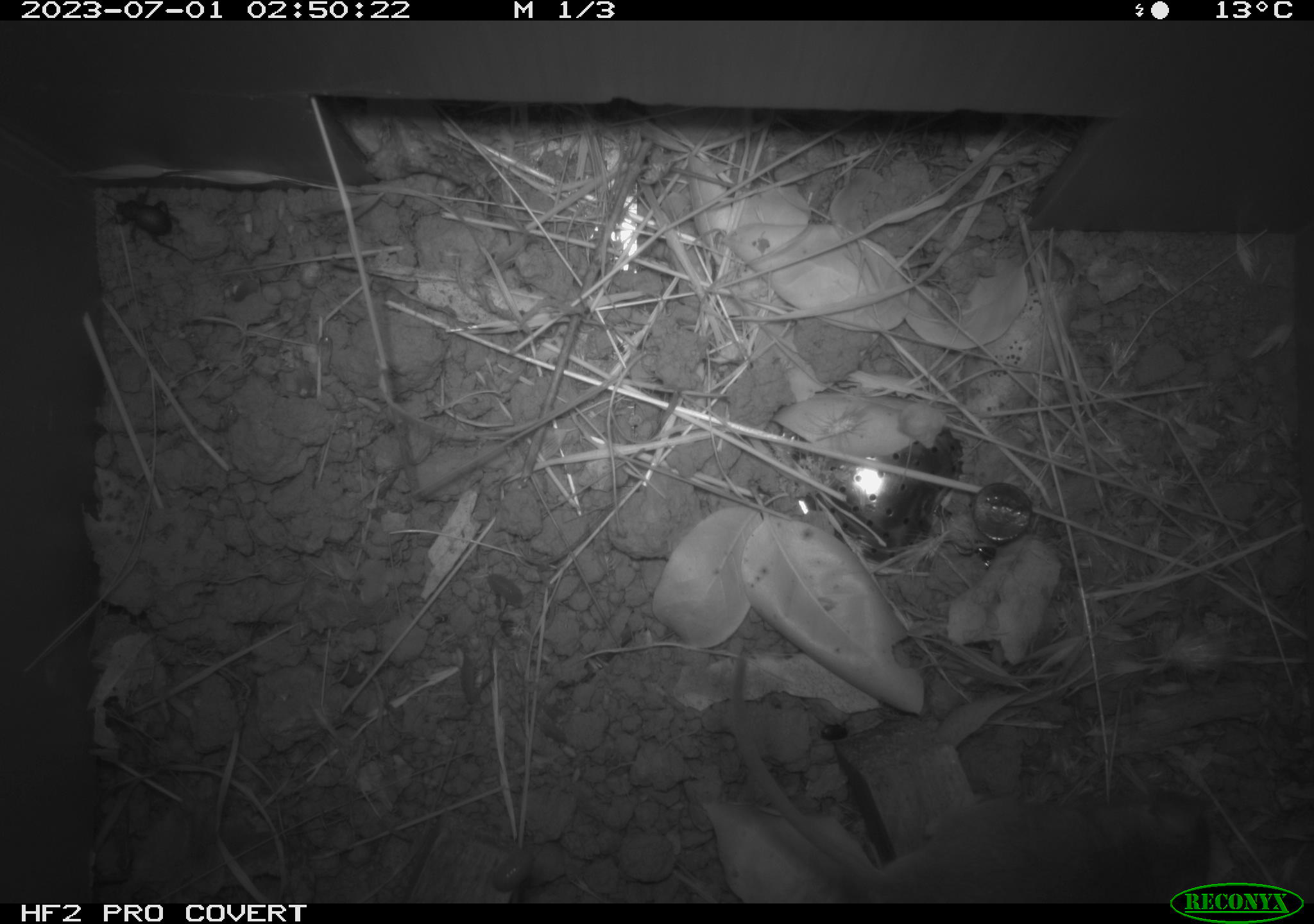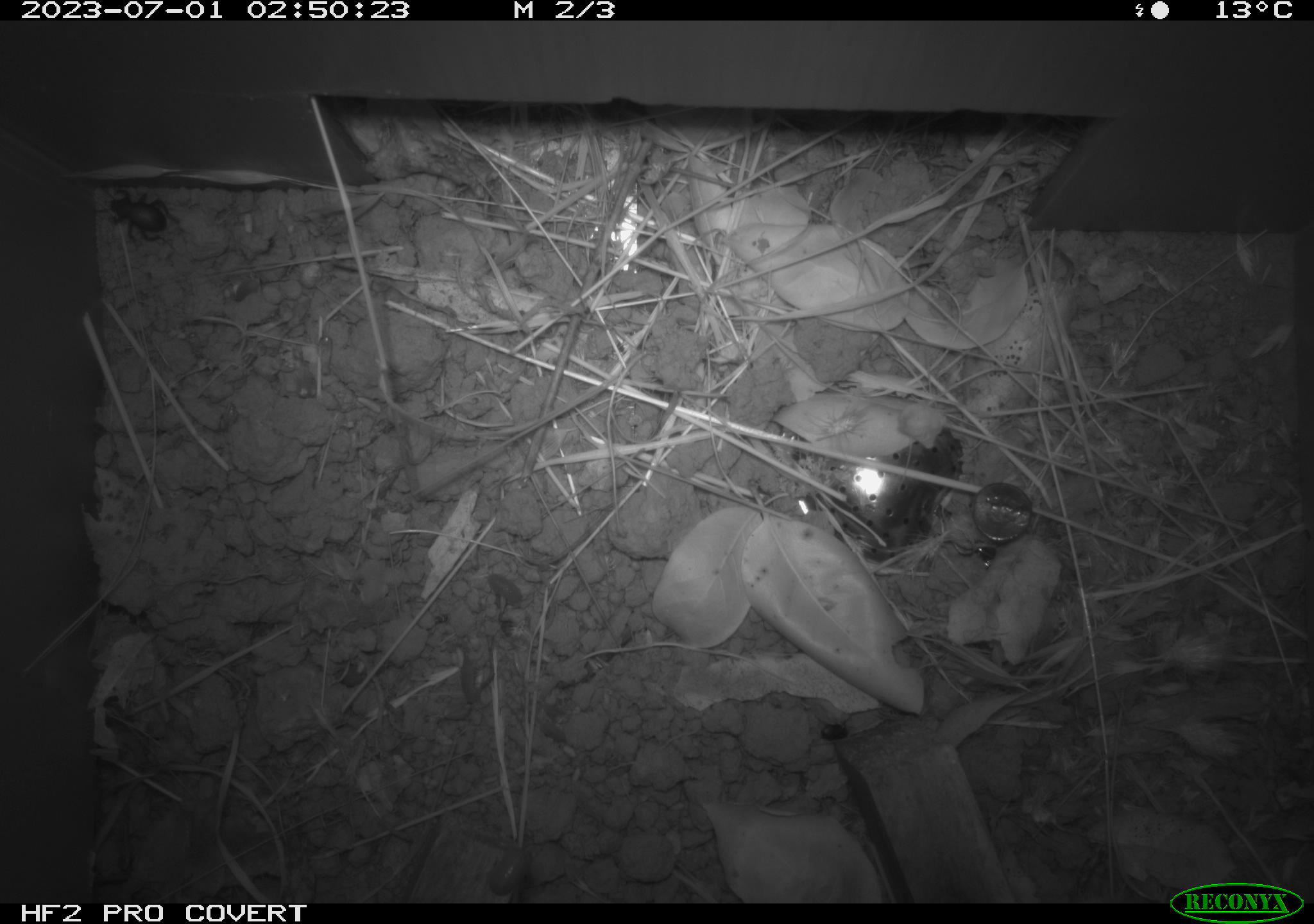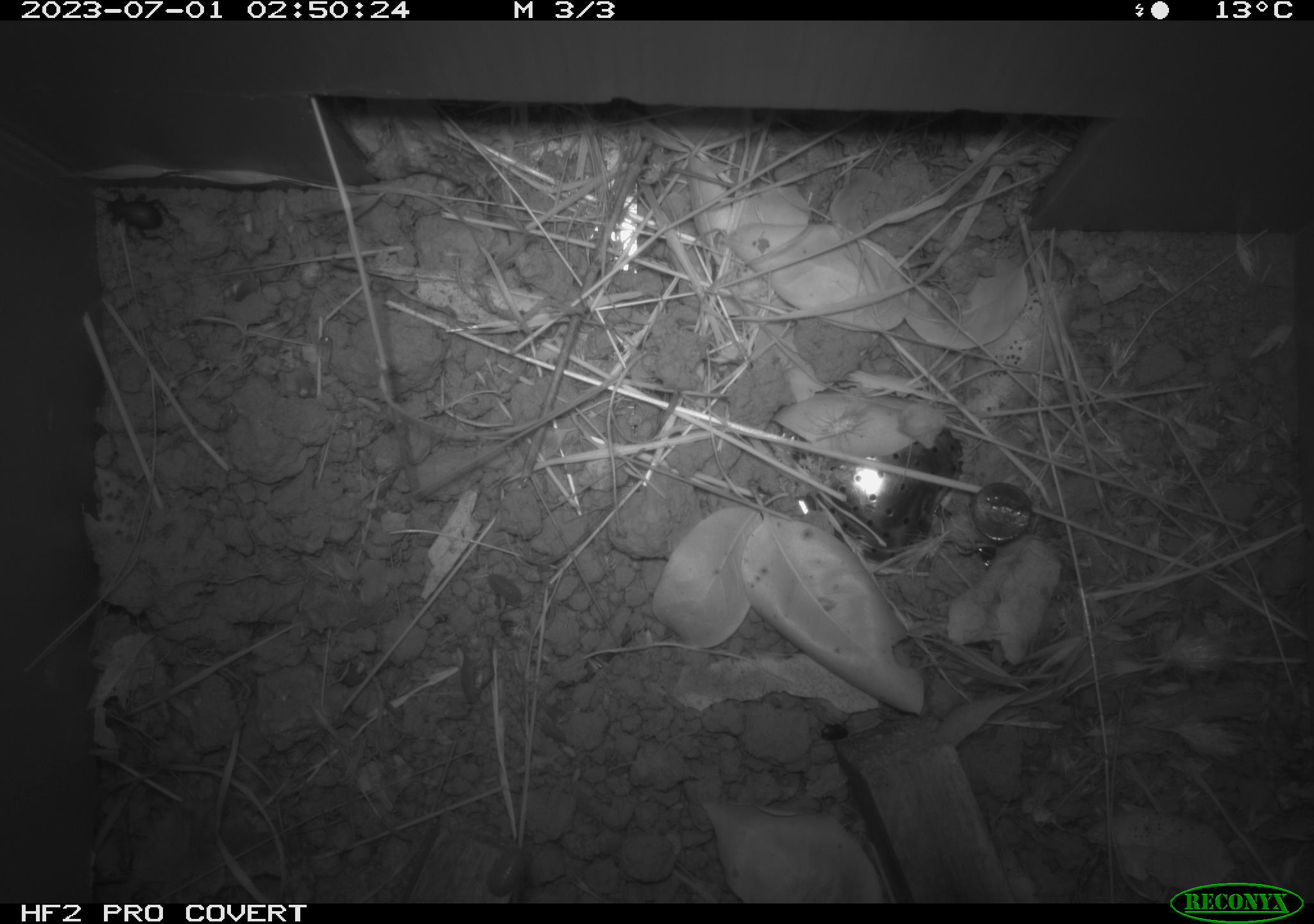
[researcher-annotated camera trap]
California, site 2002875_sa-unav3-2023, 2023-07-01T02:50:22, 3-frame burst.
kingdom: Animalia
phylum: Chordata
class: Mammalia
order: Rodentia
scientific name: Rodentia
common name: mouse species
Mouse species (Rodentia).